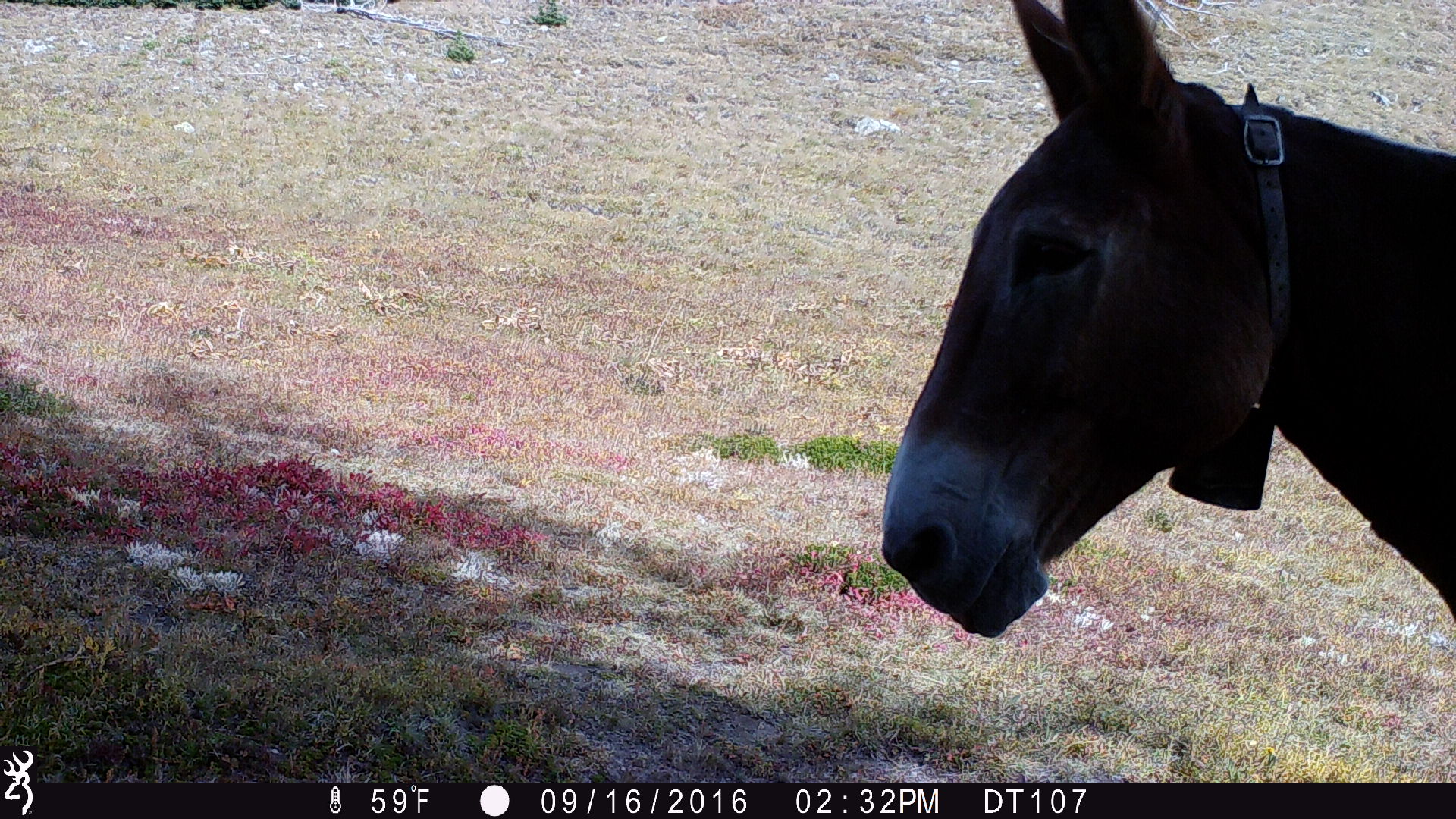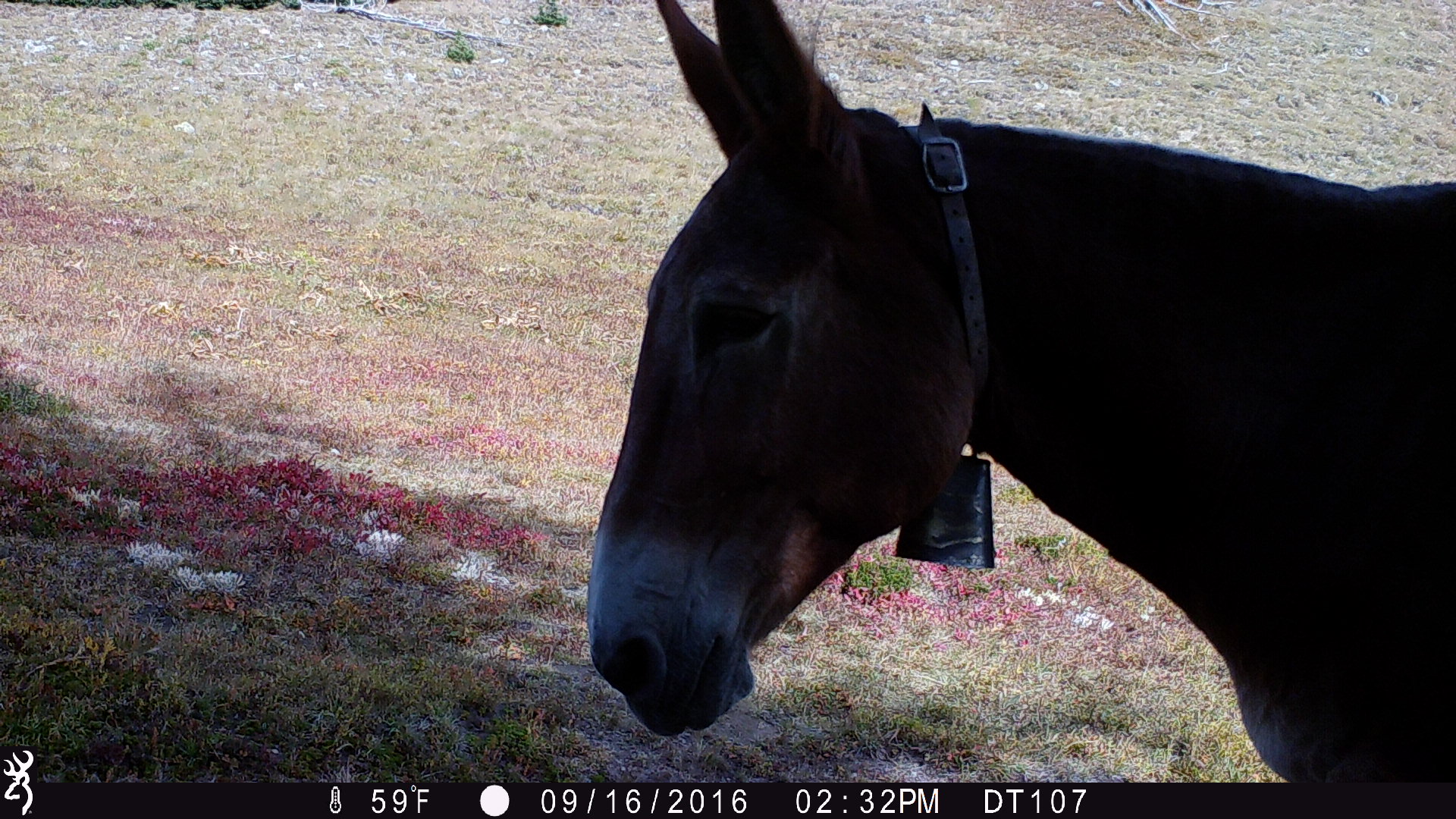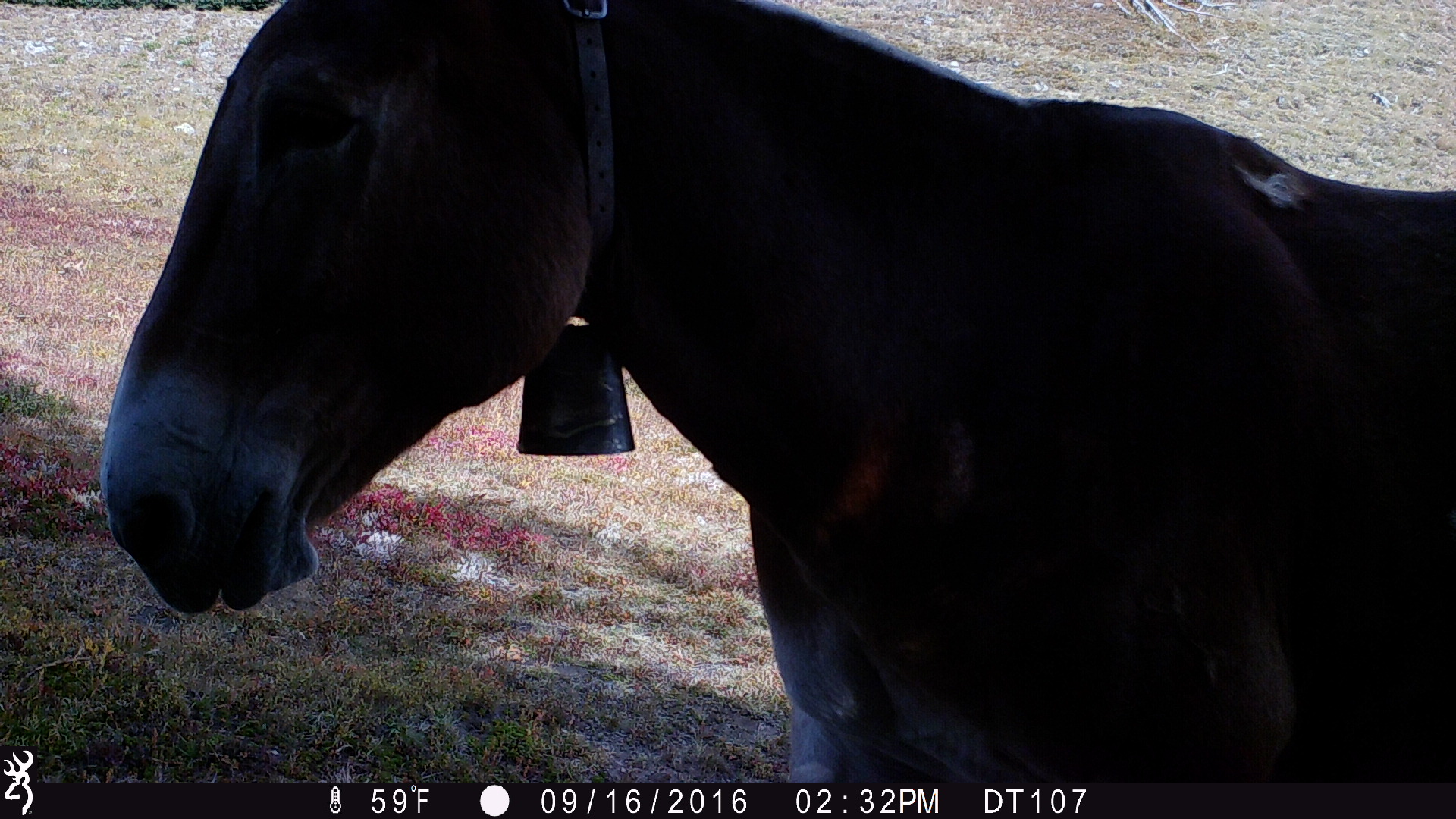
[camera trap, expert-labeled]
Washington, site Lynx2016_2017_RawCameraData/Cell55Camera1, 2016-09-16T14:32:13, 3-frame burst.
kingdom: Animalia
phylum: Chordata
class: Mammalia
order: Perissodactyla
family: Equidae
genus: Equus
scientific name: Equus caballus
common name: domestic horse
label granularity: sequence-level